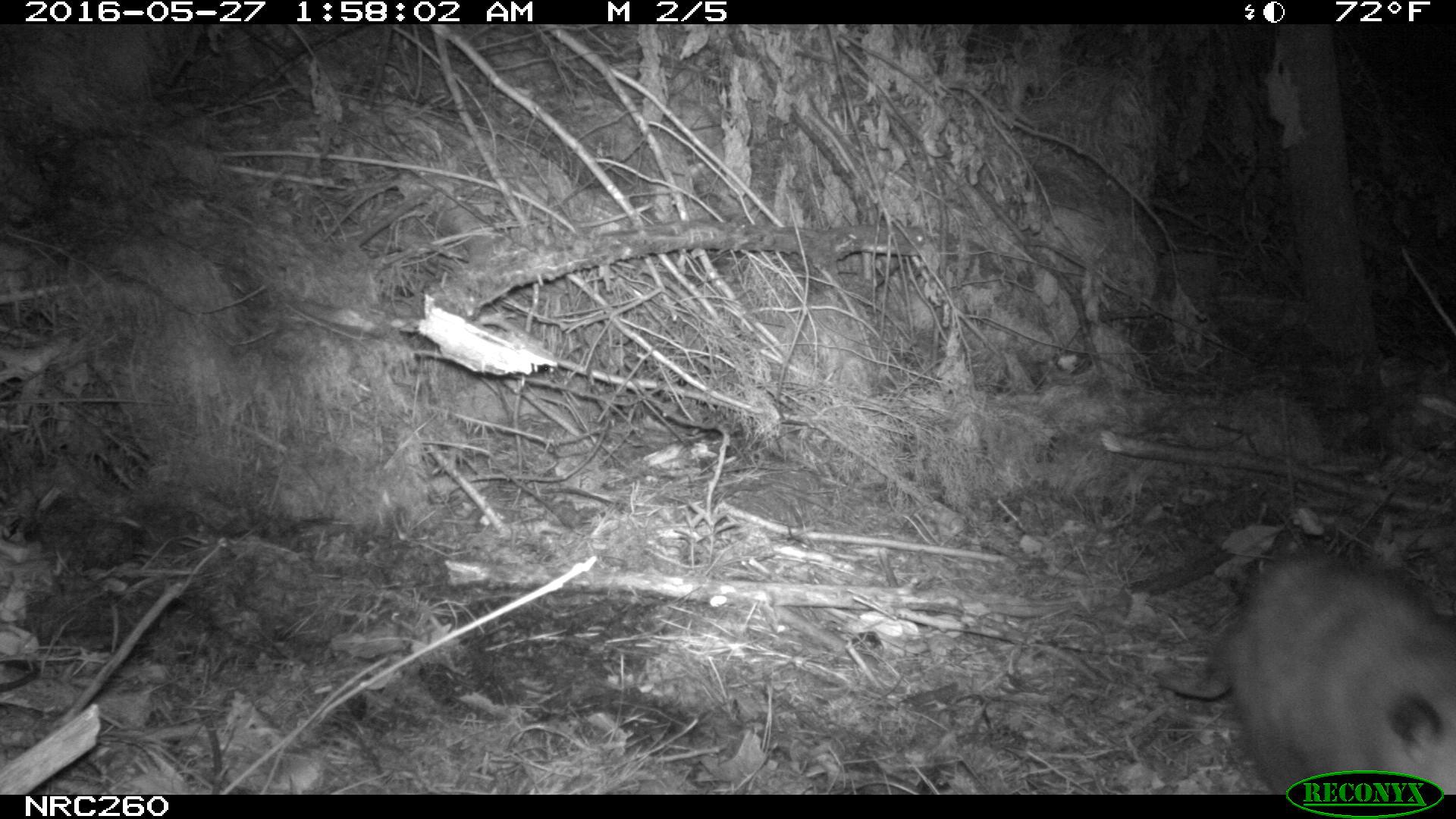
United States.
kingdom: Animalia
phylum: Chordata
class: Mammalia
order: Didelphimorphia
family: Didelphidae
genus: Didelphis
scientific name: Didelphis virginiana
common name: virginia opossum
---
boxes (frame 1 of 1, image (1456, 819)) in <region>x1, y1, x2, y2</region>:
Virginia Opossum: <region>1145, 528, 1456, 789</region>